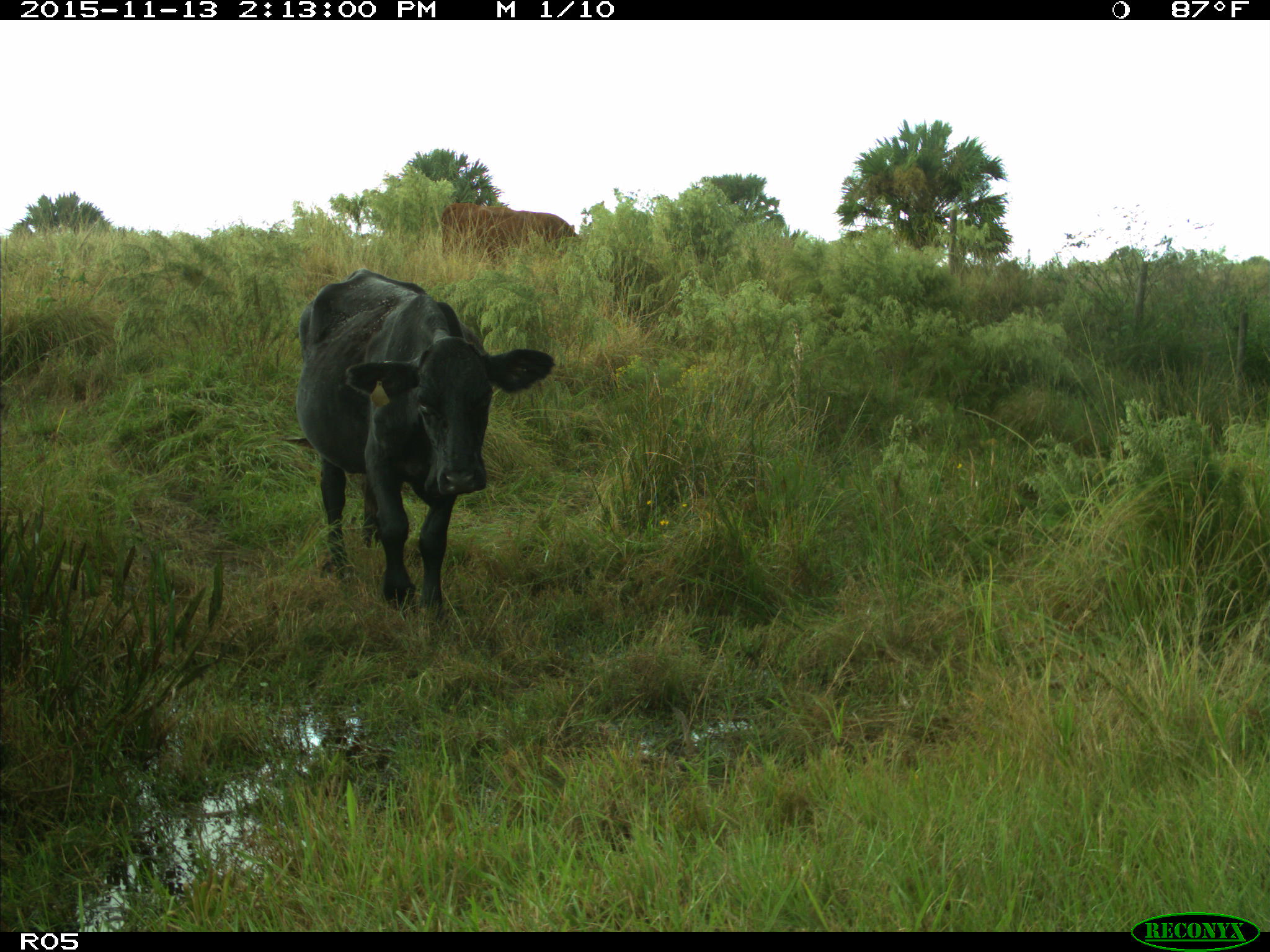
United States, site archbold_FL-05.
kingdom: Animalia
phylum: Chordata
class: Mammalia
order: Artiodactyla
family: Bovidae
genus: Bos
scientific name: Bos taurus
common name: domestic cow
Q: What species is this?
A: Bos taurus (domestic cow).